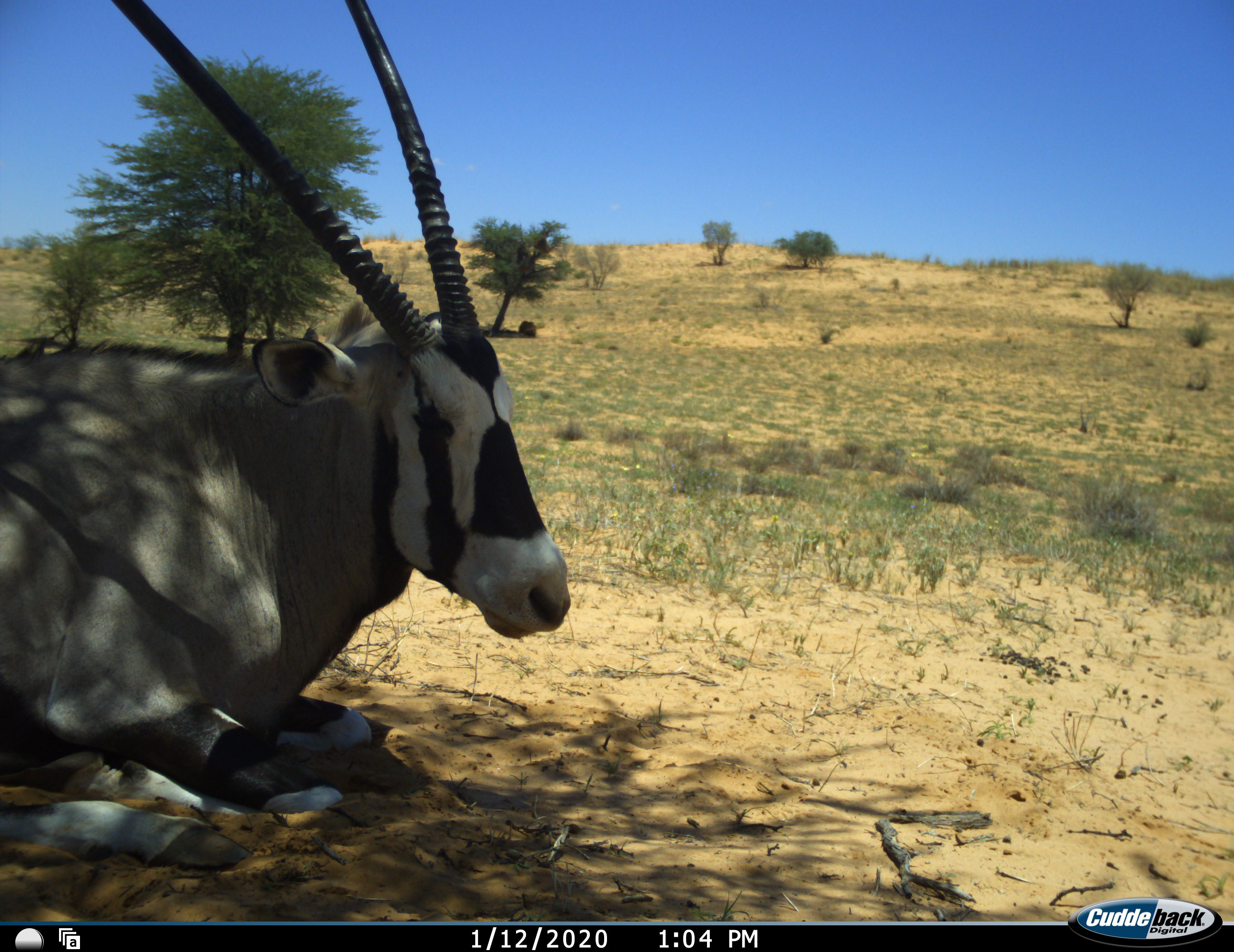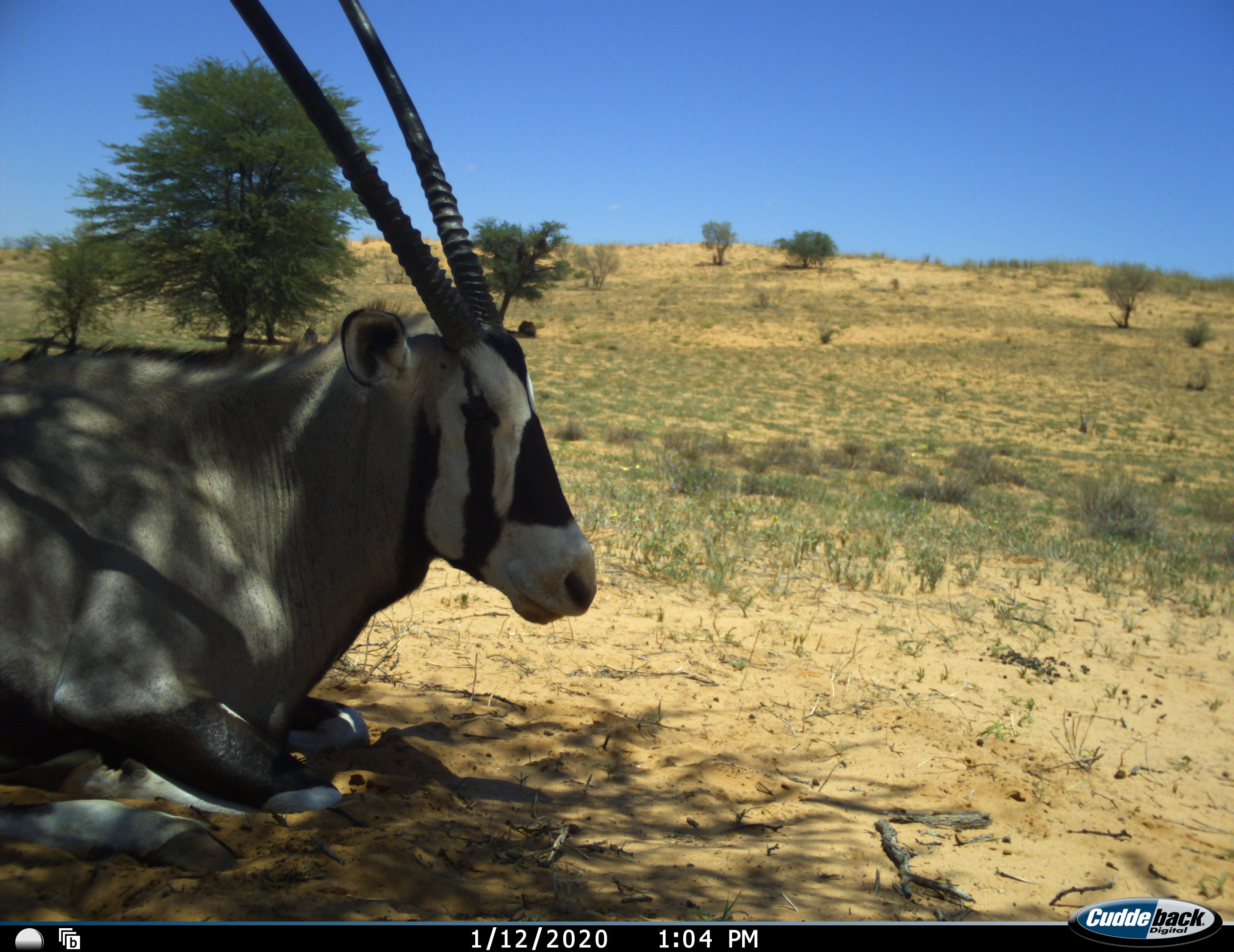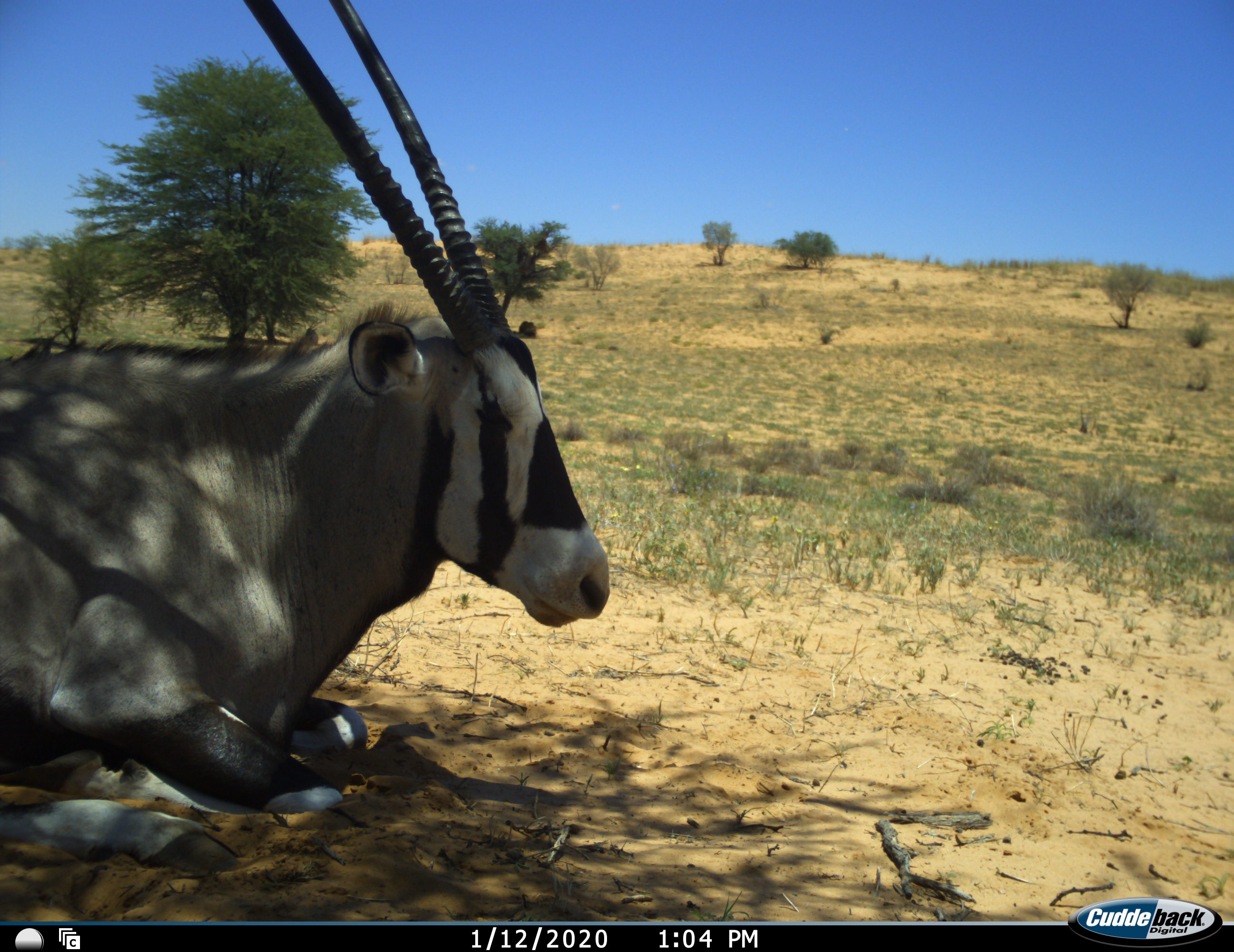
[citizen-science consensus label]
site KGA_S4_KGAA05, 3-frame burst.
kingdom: Animalia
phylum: Chordata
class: Mammalia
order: Artiodactyla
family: Bovidae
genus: Oryx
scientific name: Oryx gazella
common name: gemsbok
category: oryx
Oryx (gemsbok) (Oryx gazella), count 1. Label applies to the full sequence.